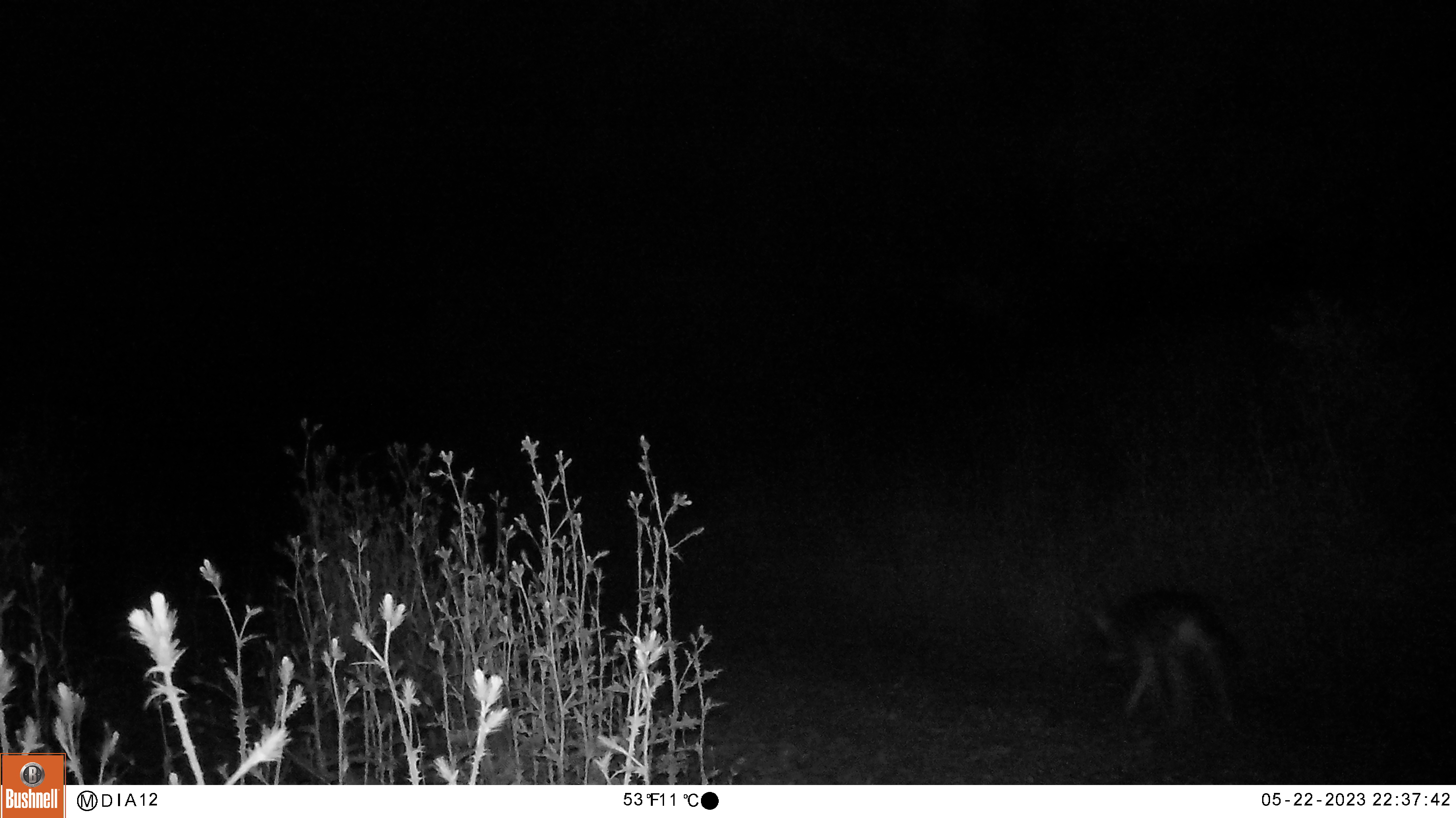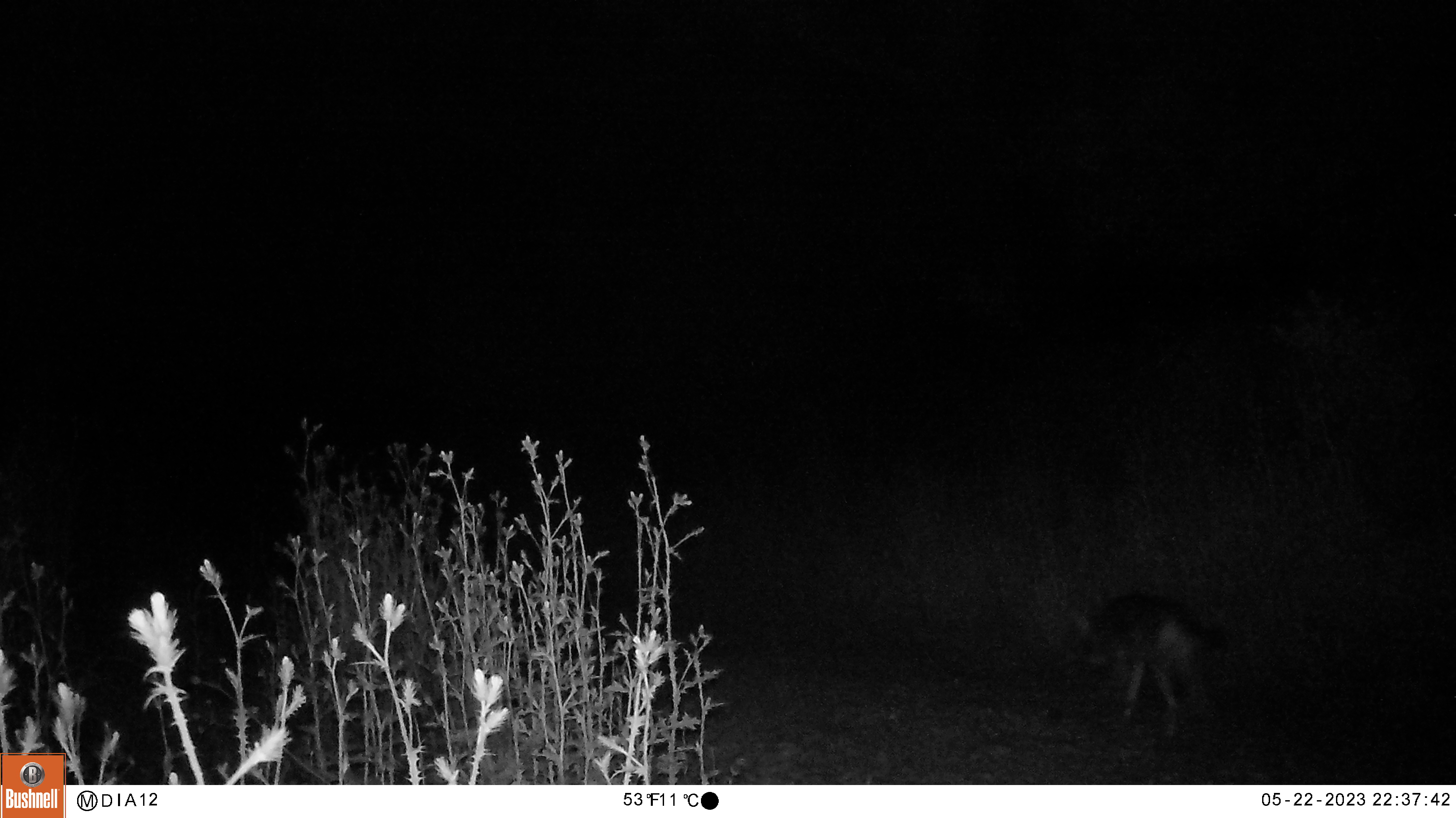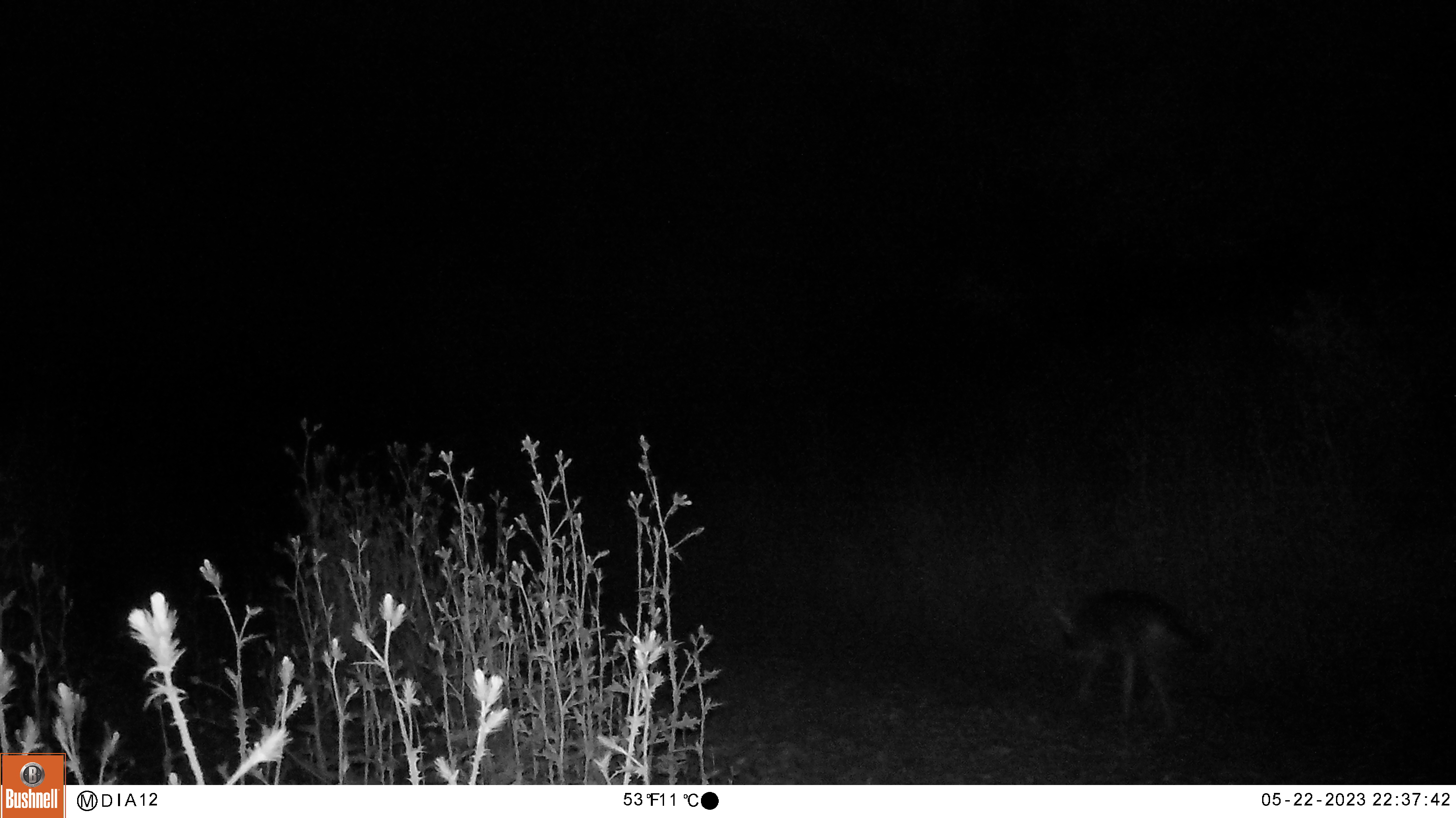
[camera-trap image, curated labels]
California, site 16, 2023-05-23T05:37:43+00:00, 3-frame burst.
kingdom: Animalia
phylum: Chordata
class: Mammalia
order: Carnivora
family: Canidae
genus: Canis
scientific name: Canis latrans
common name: coyote